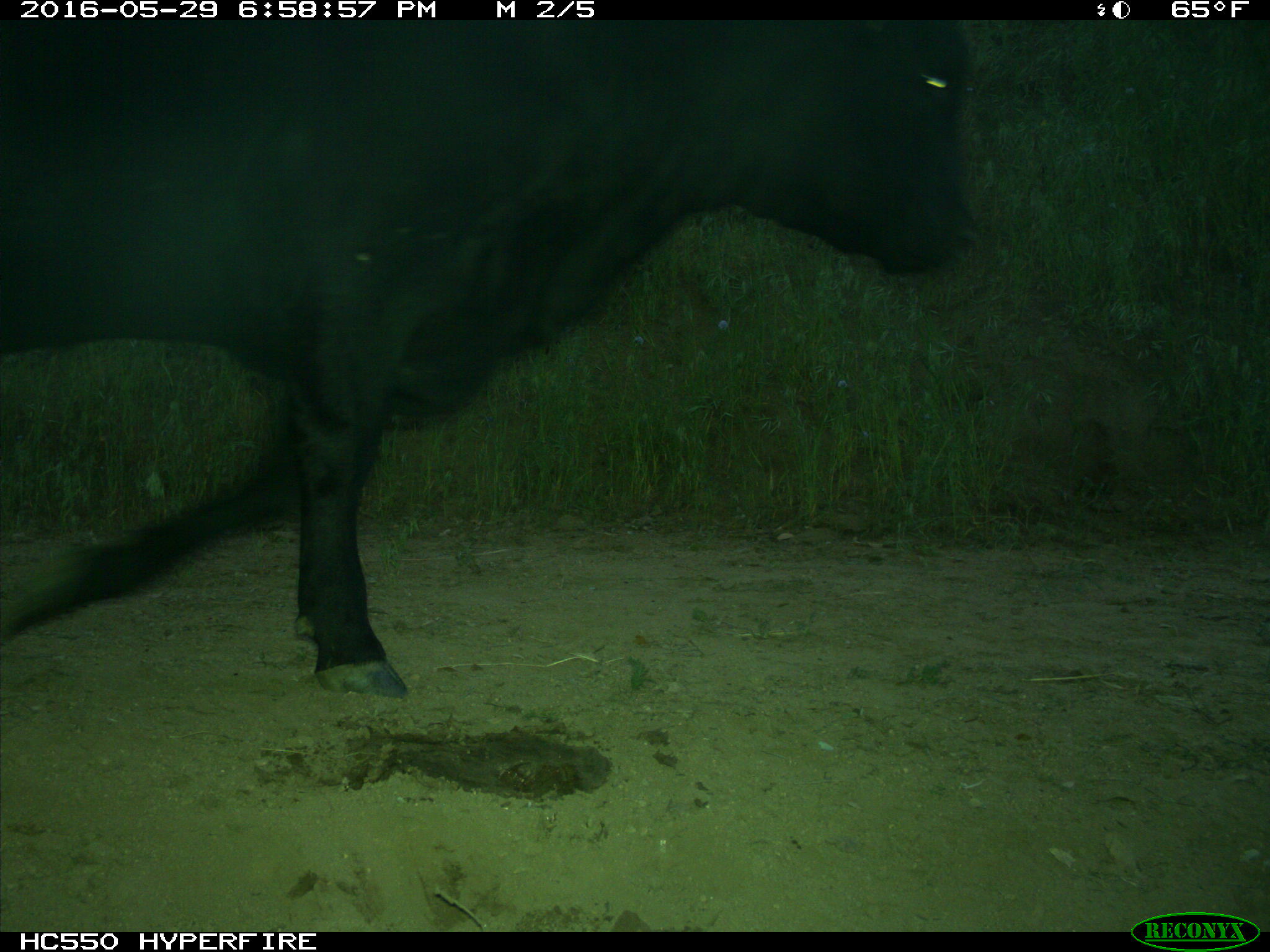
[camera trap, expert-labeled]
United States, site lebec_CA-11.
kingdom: Animalia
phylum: Chordata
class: Mammalia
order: Artiodactyla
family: Bovidae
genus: Bos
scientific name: Bos taurus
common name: domestic cow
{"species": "Bos taurus (domestic cow)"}